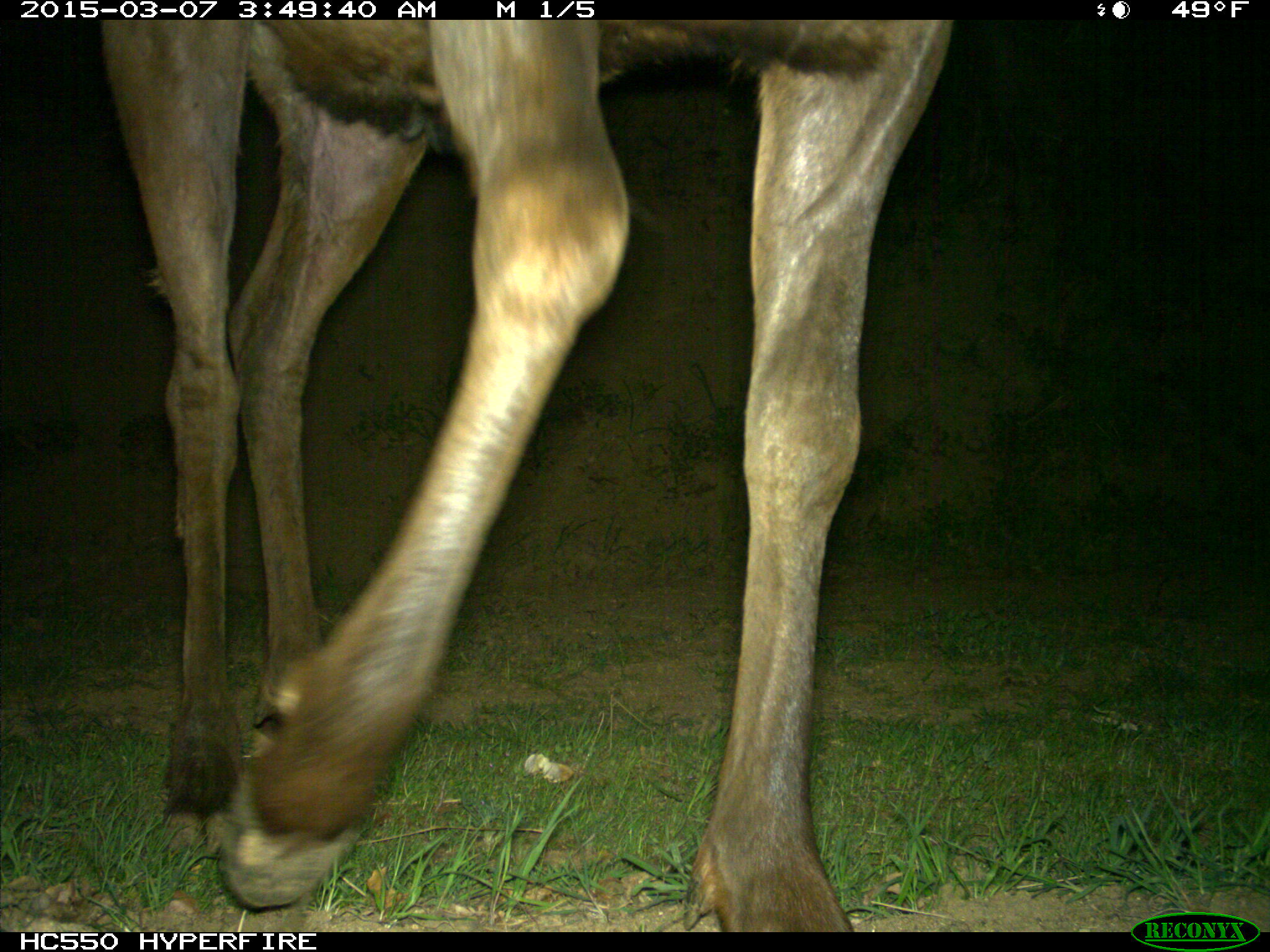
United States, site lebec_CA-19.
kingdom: Animalia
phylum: Chordata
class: Mammalia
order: Artiodactyla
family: Cervidae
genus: Cervus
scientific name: Cervus canadensis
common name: elk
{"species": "Cervus canadensis (elk)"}